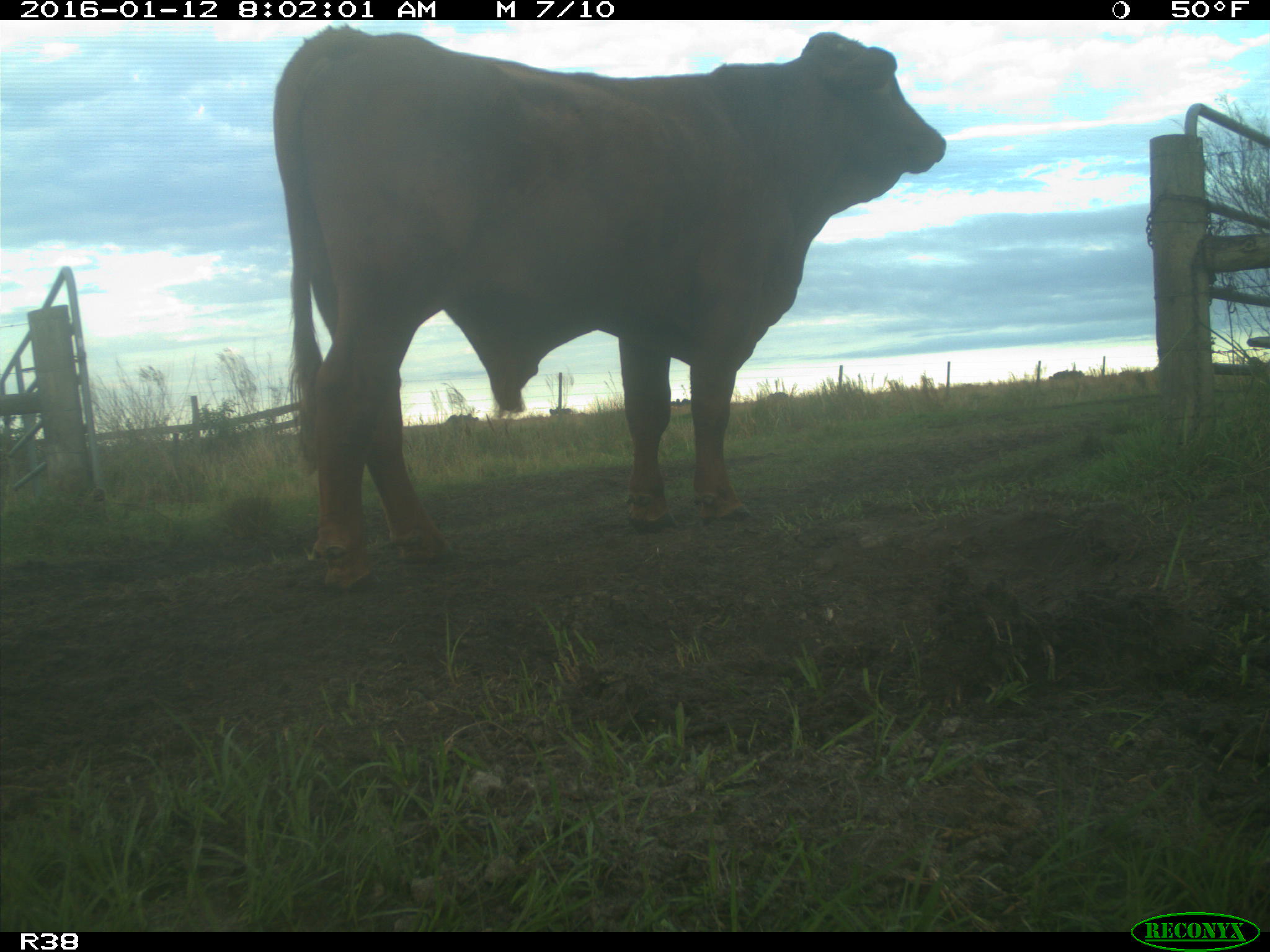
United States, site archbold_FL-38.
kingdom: Animalia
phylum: Chordata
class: Mammalia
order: Artiodactyla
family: Bovidae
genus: Bos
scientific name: Bos taurus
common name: domestic cow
Bos taurus (domestic cow).